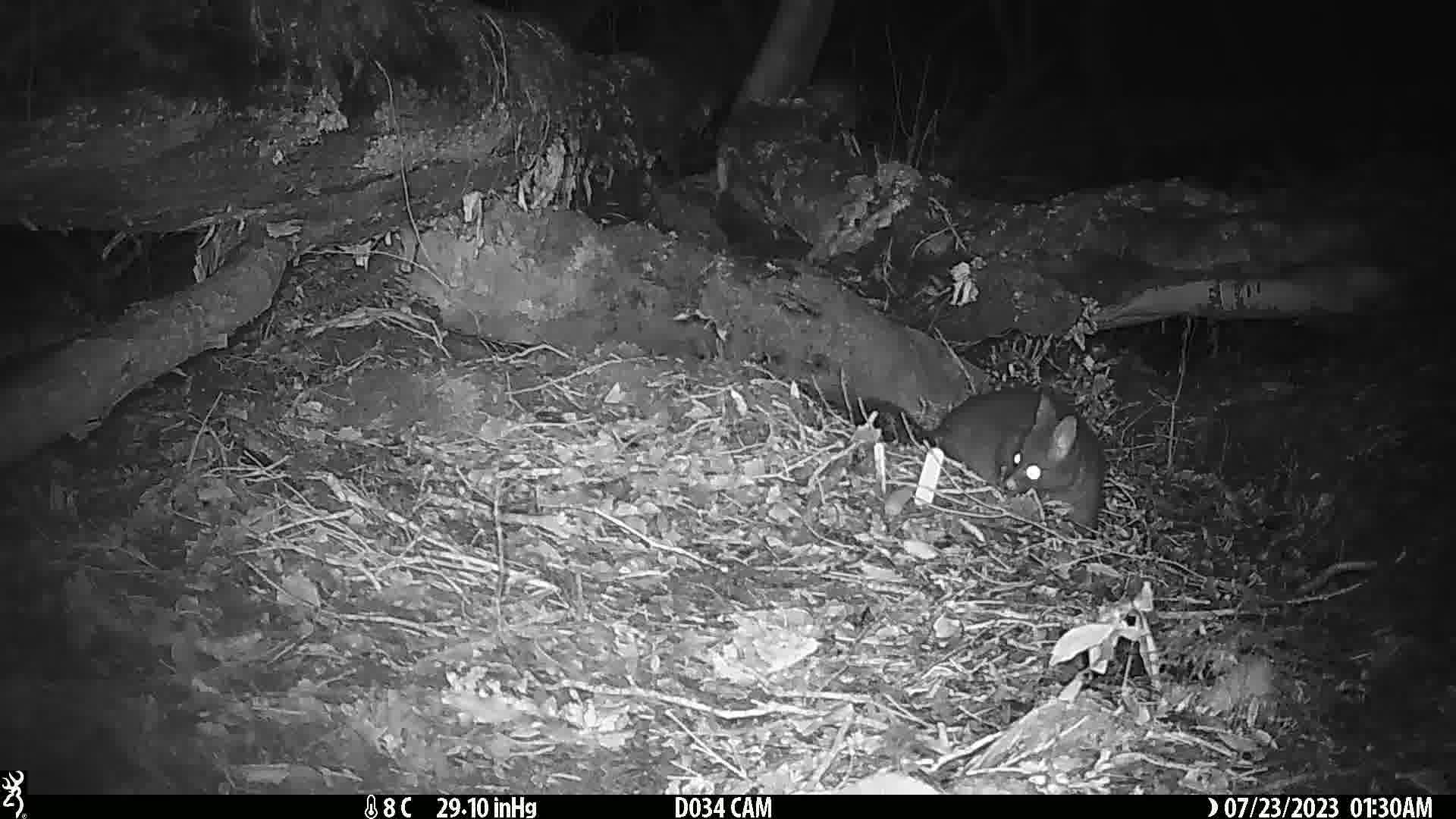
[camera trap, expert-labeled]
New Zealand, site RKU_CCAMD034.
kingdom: Animalia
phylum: Chordata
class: Mammalia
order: Diprotodontia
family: Phalangeridae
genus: Trichosurus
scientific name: Trichosurus vulpecula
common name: common brushtail possum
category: possum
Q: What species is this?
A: Possum (common brushtail possum) (Trichosurus vulpecula).